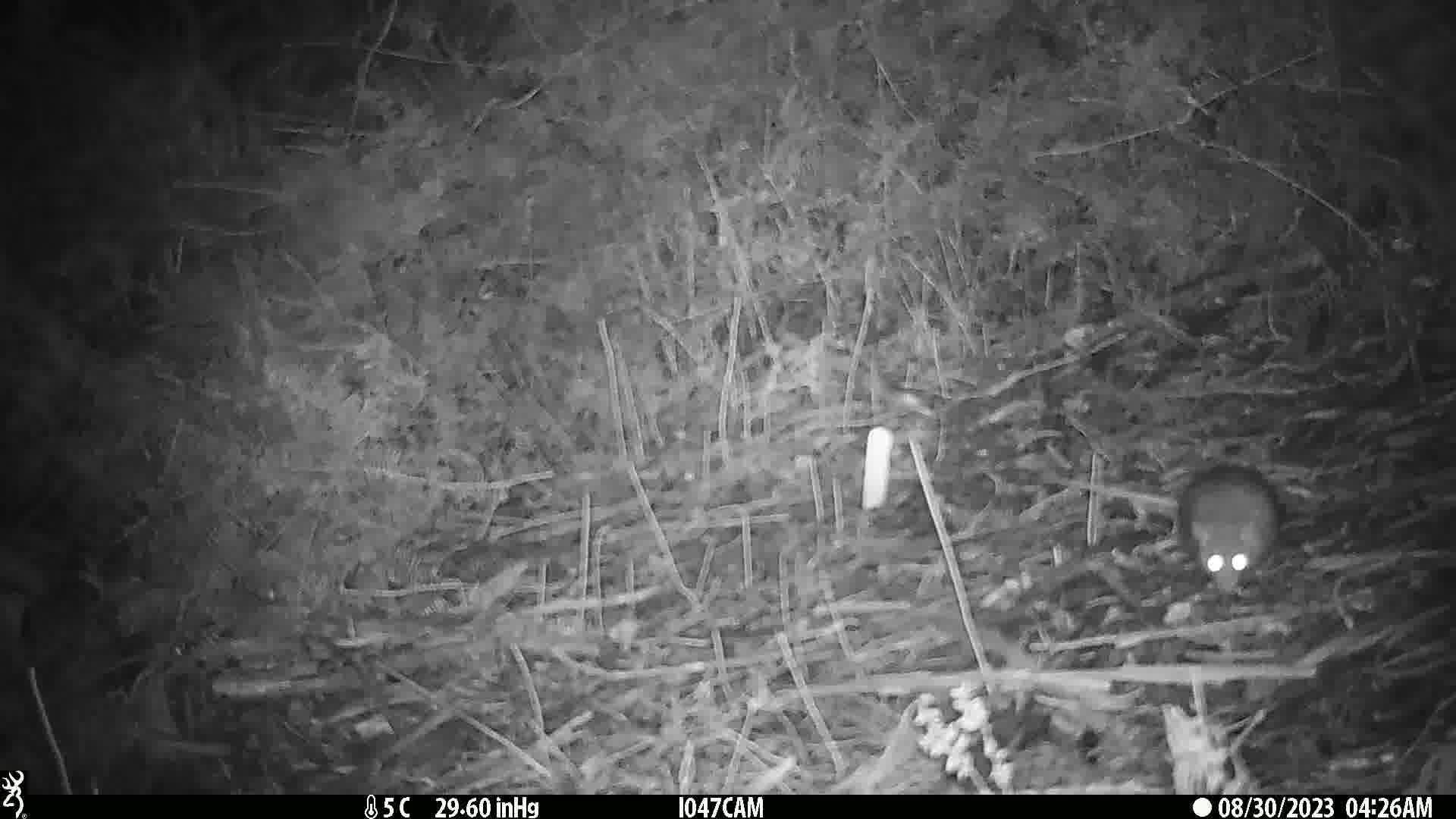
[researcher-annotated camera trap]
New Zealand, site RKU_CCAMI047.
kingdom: Animalia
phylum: Chordata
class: Mammalia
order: Rodentia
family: Muridae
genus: Rattus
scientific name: Rattus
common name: rat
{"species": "rat (Rattus)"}